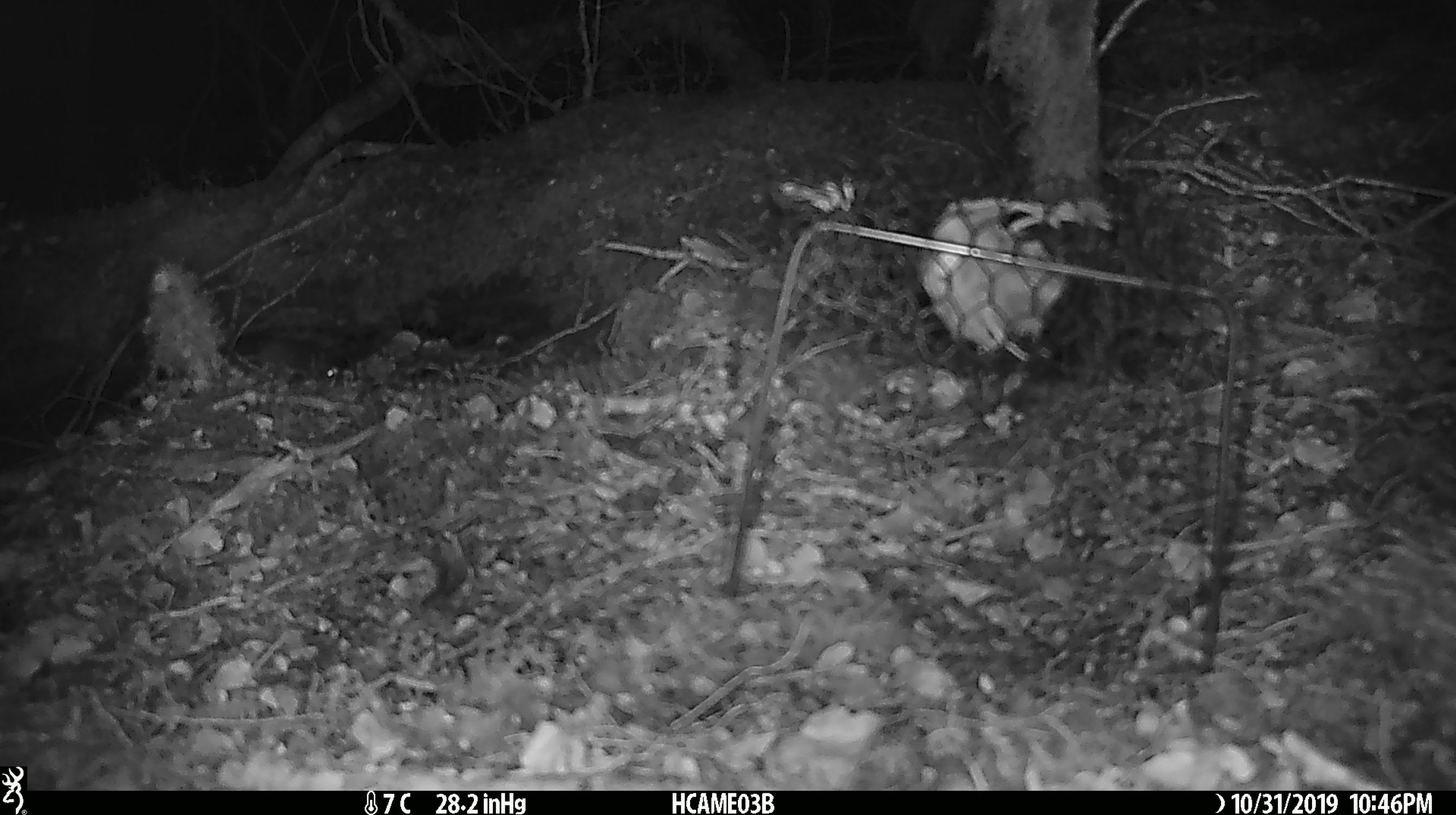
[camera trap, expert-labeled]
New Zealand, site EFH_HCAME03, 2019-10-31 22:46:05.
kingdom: Animalia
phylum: Chordata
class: Mammalia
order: Rodentia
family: Muridae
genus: Mus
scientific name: Mus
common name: mouse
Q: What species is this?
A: Mouse (Mus).